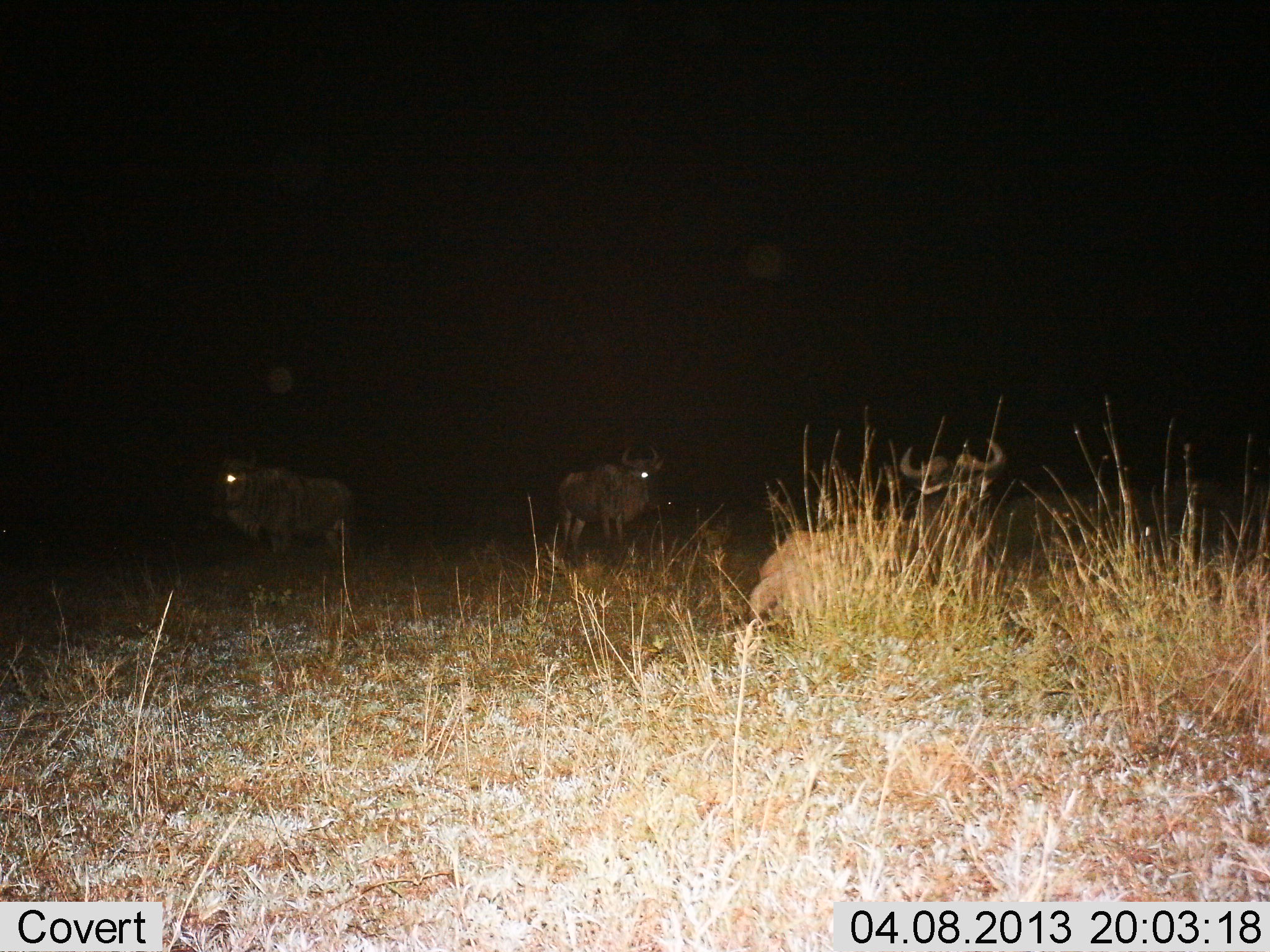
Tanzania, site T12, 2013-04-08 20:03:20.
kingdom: Animalia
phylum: Chordata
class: Mammalia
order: Artiodactyla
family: Bovidae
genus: Connochaetes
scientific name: Connochaetes taurinus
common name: blue wildebeest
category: wildebeest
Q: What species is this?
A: Wildebeest (blue wildebeest) (Connochaetes taurinus).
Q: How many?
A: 3.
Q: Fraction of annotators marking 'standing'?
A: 93%.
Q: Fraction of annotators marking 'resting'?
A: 68%.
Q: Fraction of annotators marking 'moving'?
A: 0%.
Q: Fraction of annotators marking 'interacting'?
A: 0%.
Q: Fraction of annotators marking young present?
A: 0%.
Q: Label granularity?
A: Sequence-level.